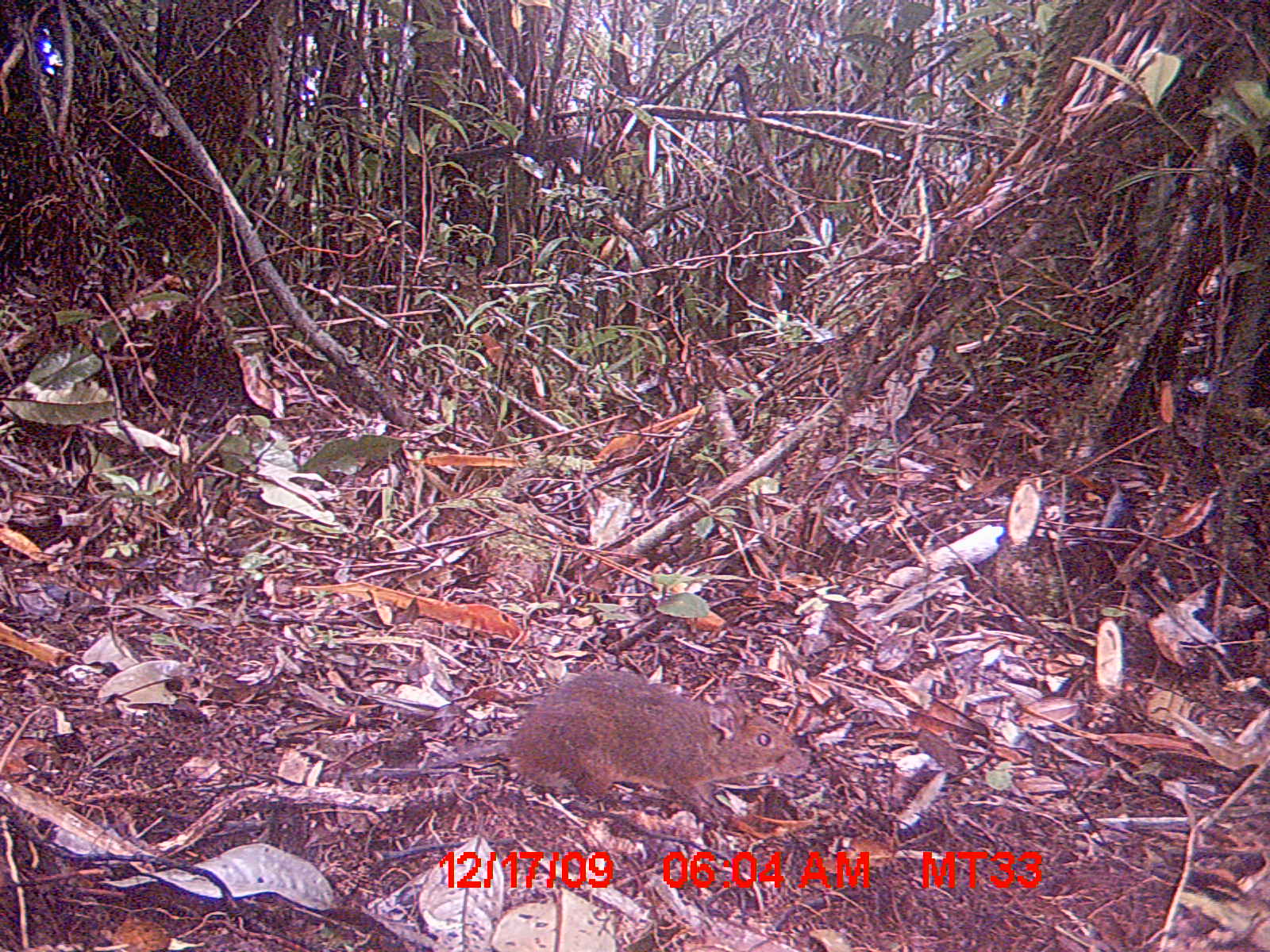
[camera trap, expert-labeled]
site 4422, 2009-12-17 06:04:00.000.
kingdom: Animalia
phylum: Chordata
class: Mammalia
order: Rodentia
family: Nesomyidae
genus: Hypogeomys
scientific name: Hypogeomys antimena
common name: malagasy giant rat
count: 1